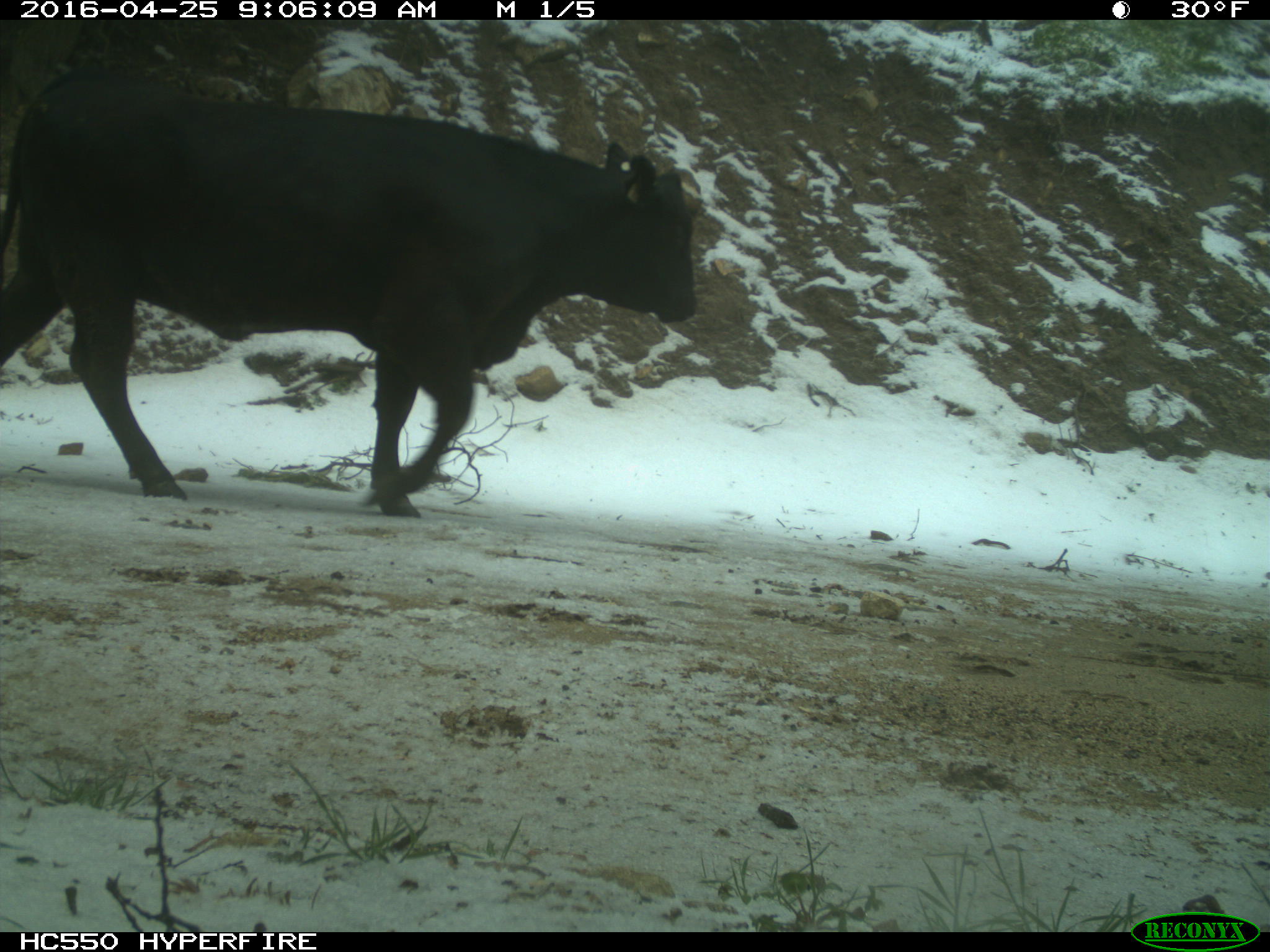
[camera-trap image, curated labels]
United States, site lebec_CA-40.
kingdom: Animalia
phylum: Chordata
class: Mammalia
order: Artiodactyla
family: Bovidae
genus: Bos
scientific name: Bos taurus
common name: domestic cow